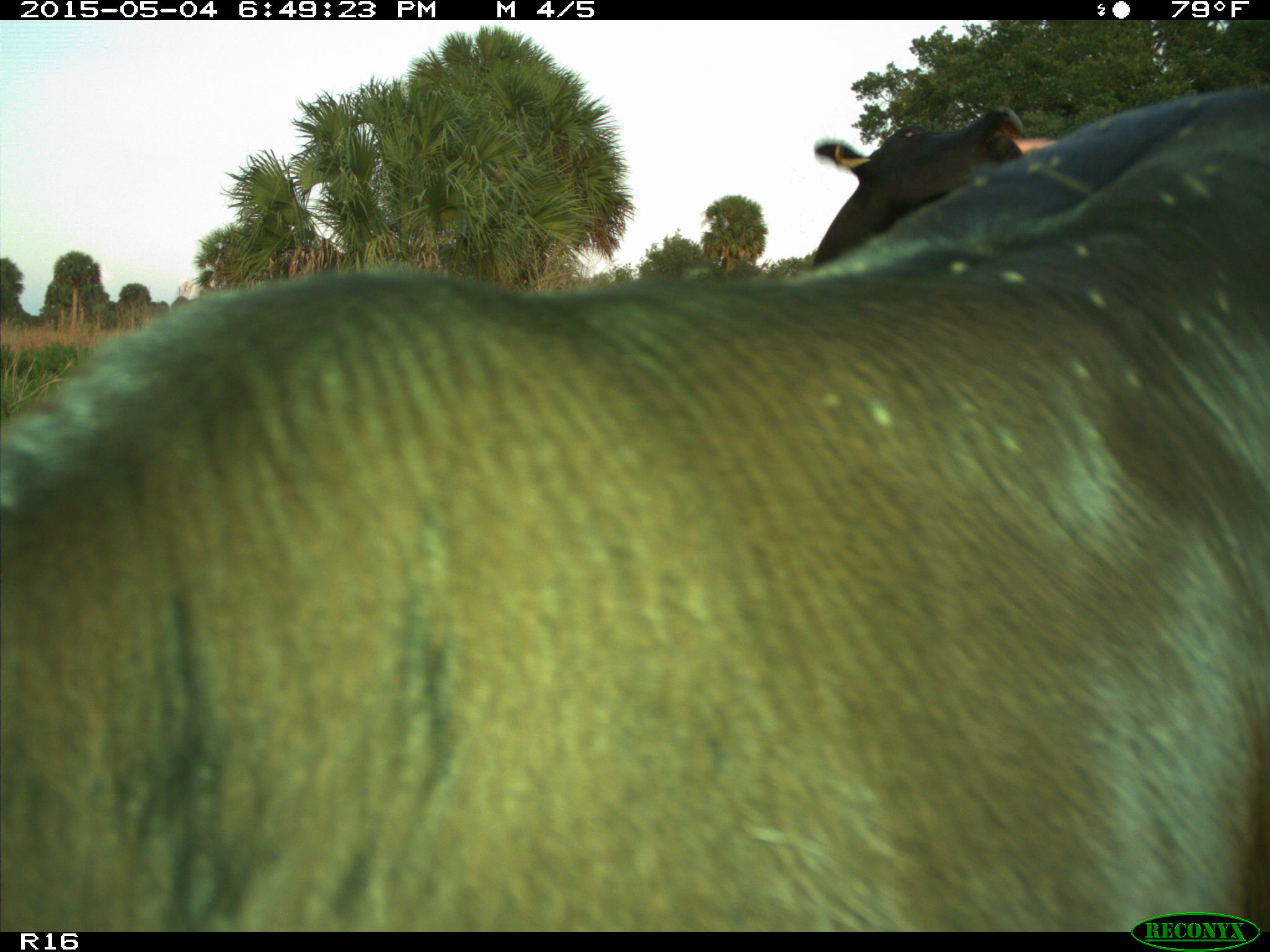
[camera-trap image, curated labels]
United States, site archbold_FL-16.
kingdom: Animalia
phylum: Chordata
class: Mammalia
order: Artiodactyla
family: Bovidae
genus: Bos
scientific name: Bos taurus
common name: domestic cow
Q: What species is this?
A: Bos taurus (domestic cow).